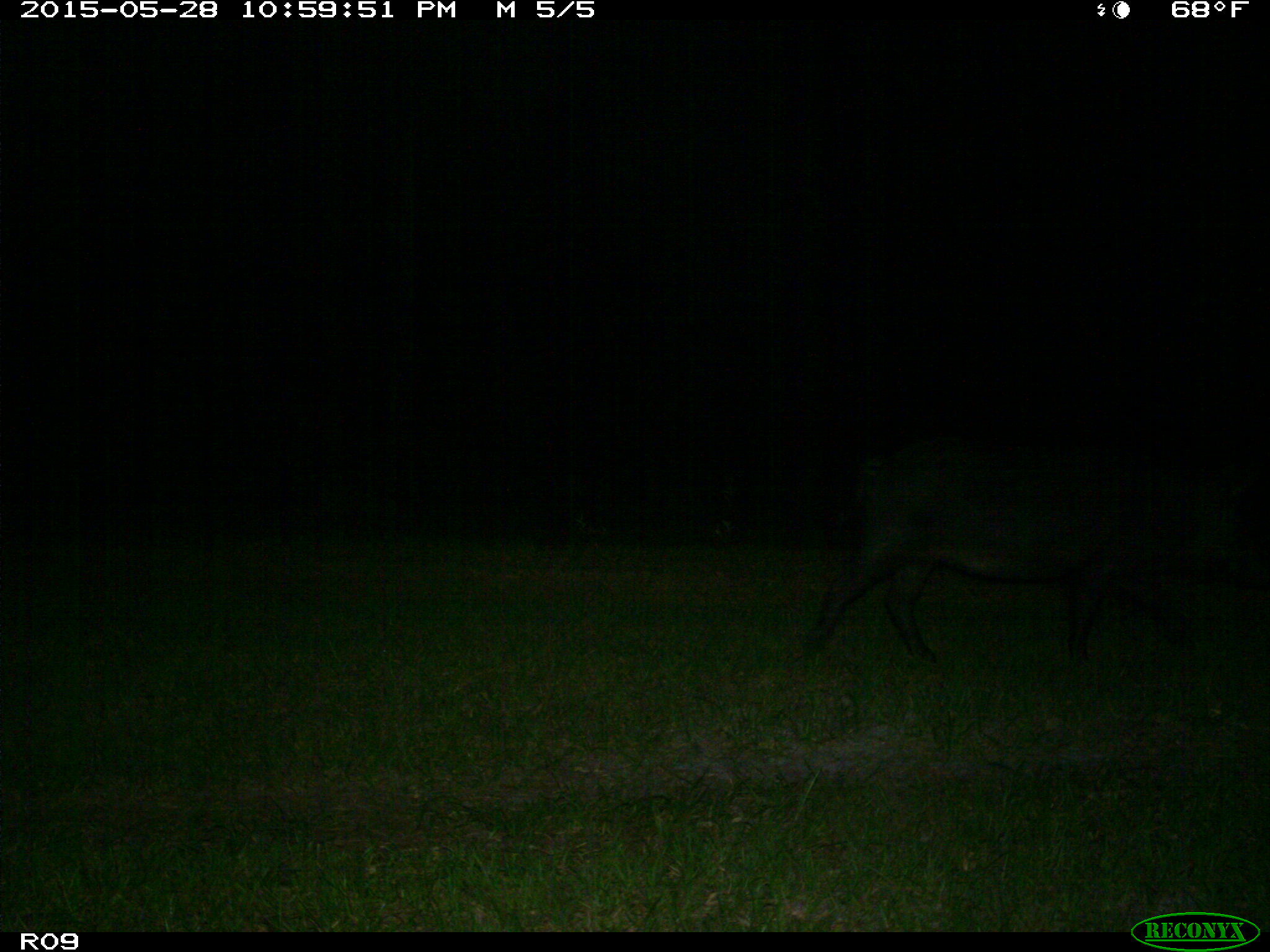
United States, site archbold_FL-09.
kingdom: Animalia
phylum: Chordata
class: Mammalia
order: Artiodactyla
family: Suidae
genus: Sus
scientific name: Sus scrofa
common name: wild boar